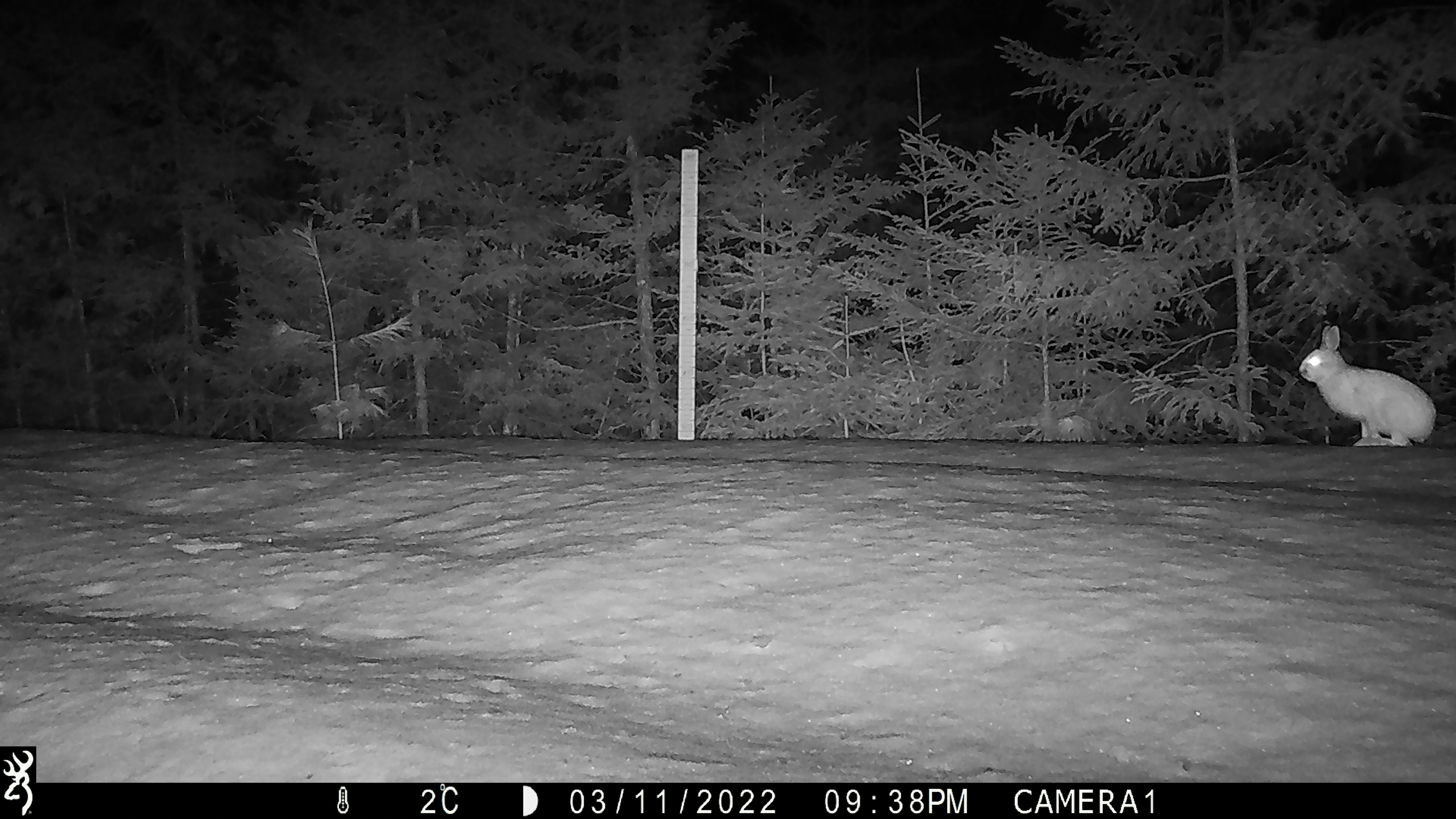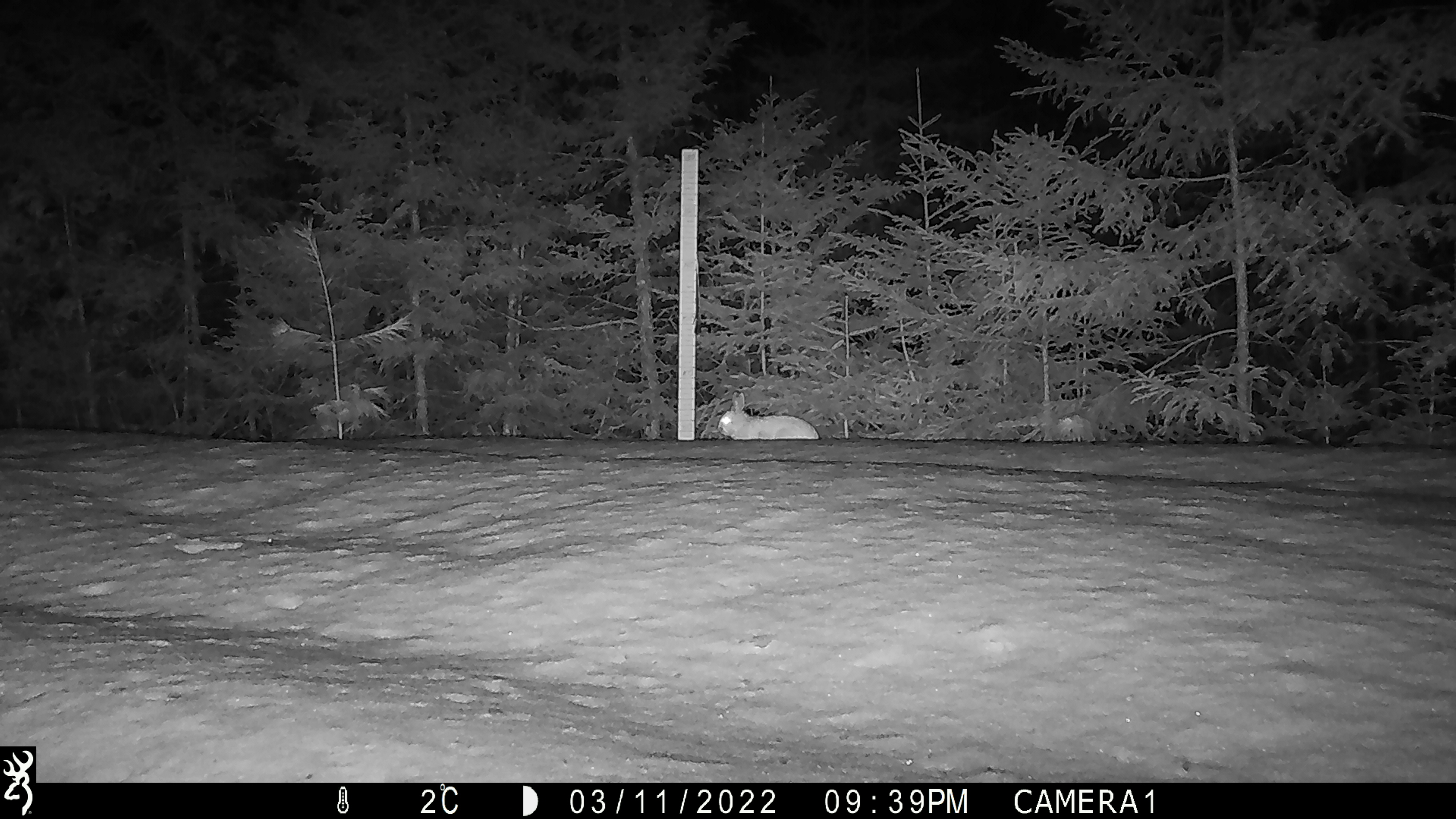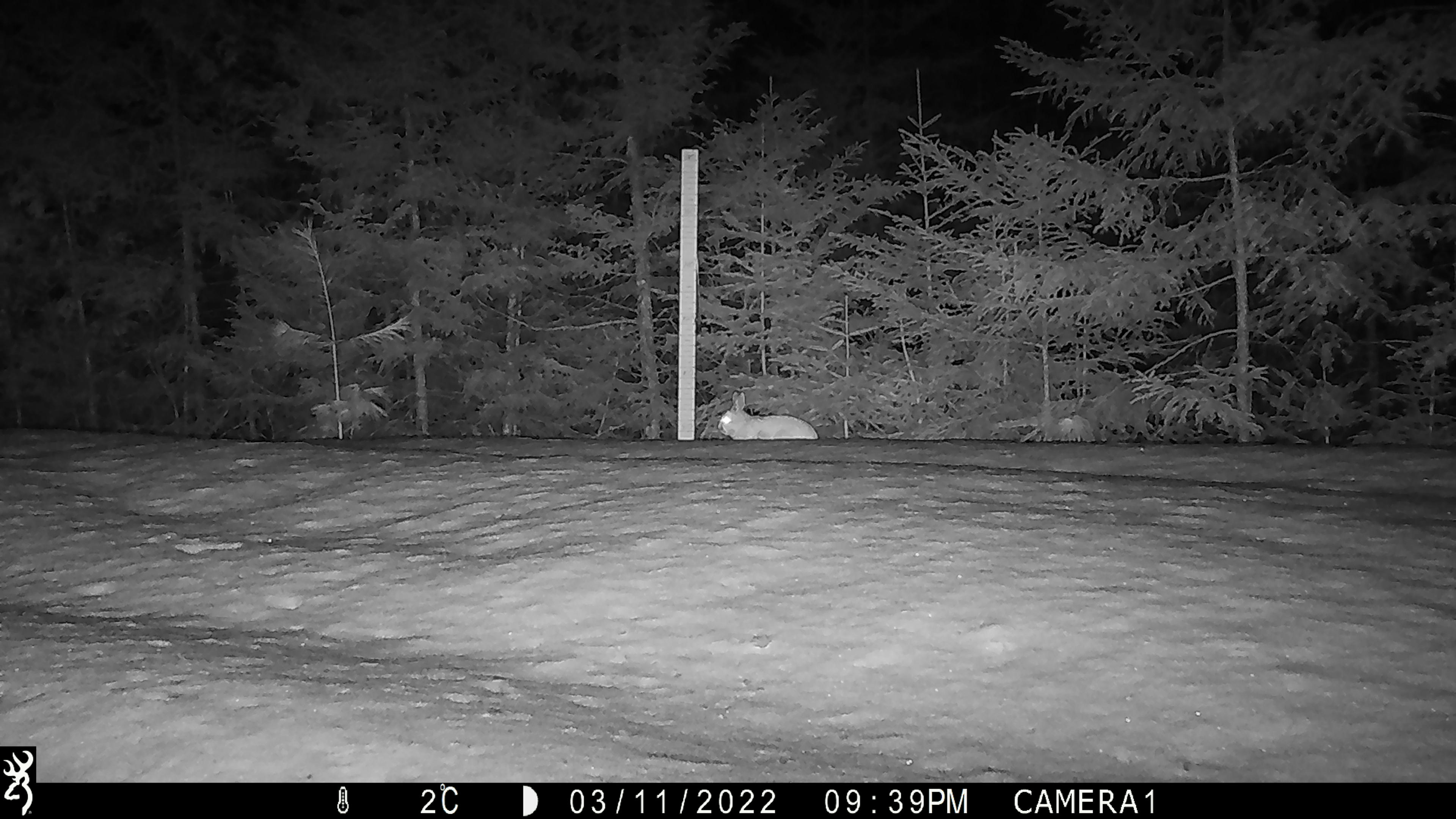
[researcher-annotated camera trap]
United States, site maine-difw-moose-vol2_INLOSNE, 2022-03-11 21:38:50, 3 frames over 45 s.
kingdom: Animalia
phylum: Chordata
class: Mammalia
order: Lagomorpha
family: Leporidae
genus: Lepus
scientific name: Lepus americanus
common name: snowshoe hare